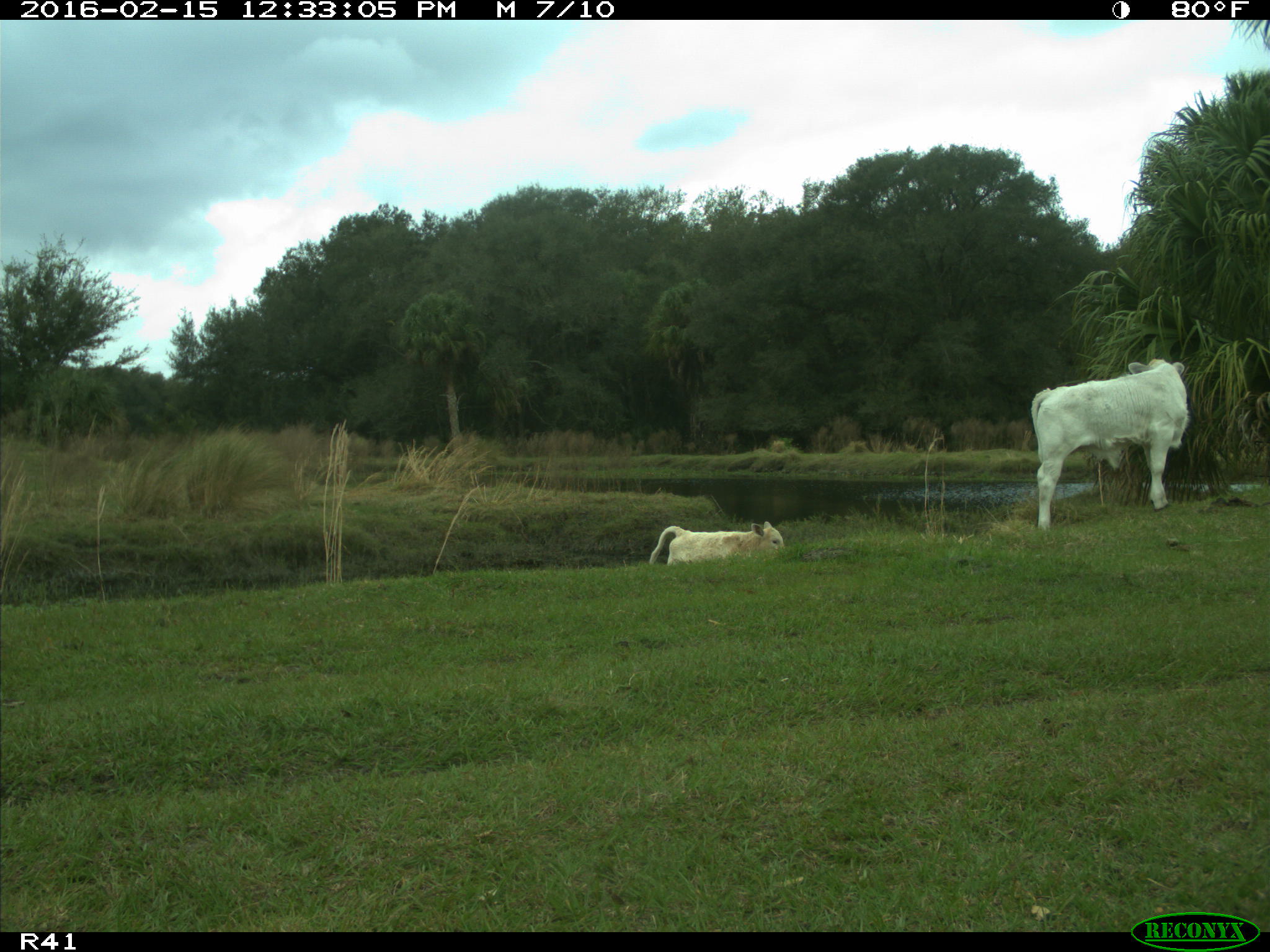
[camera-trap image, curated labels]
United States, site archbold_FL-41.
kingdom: Animalia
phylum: Chordata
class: Mammalia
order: Artiodactyla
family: Bovidae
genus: Bos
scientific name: Bos taurus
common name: domestic cow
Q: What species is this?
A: Bos taurus (domestic cow).